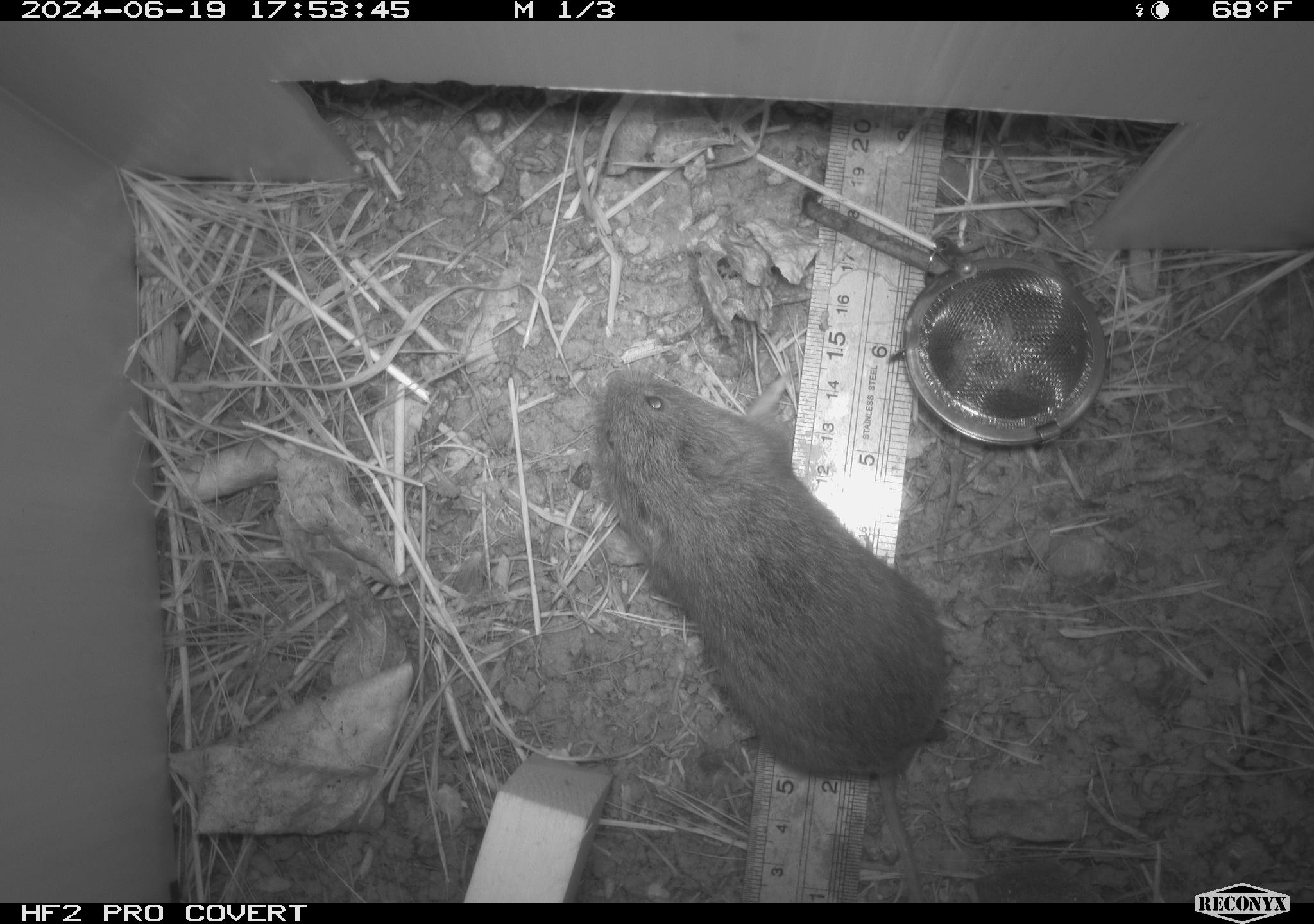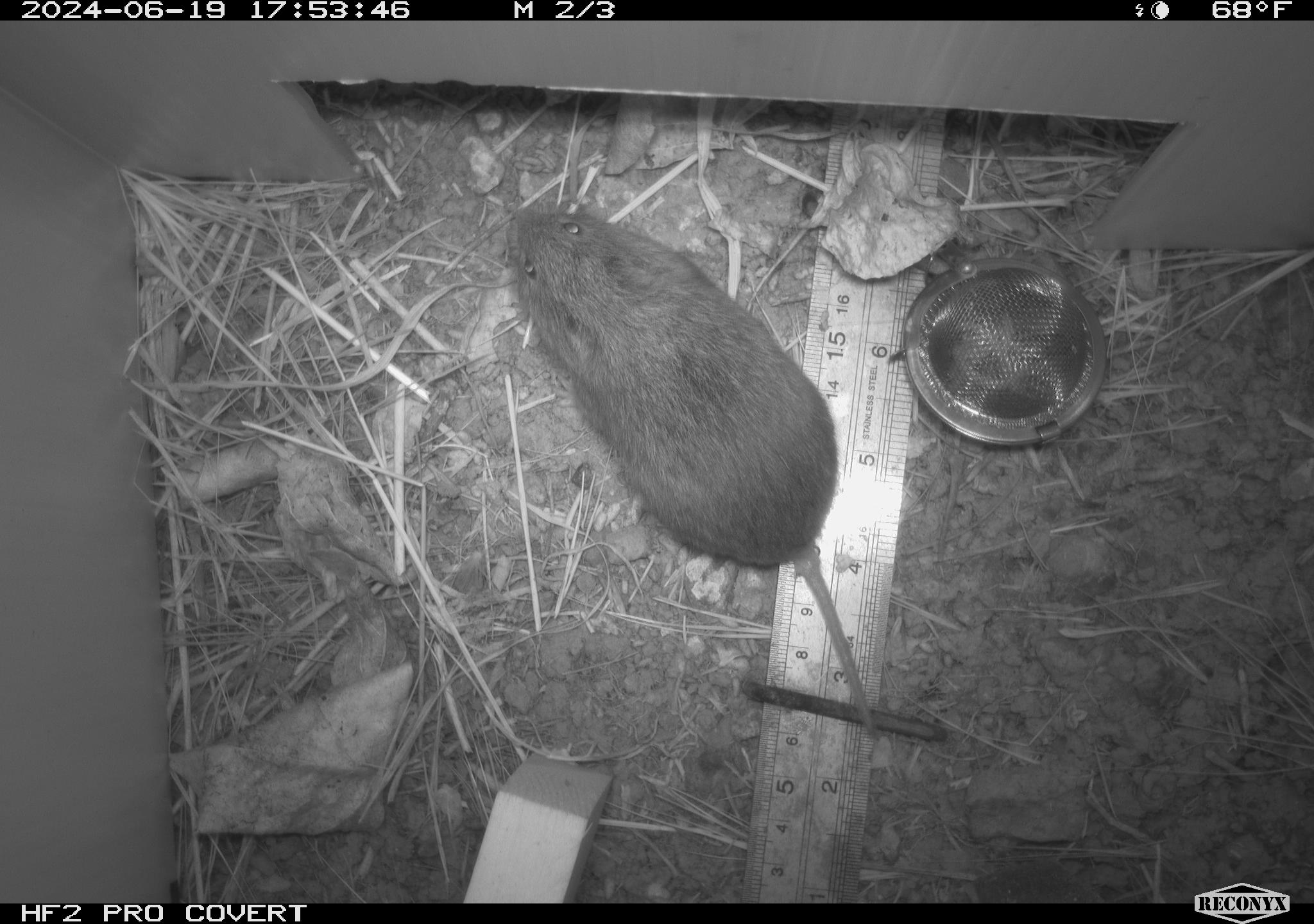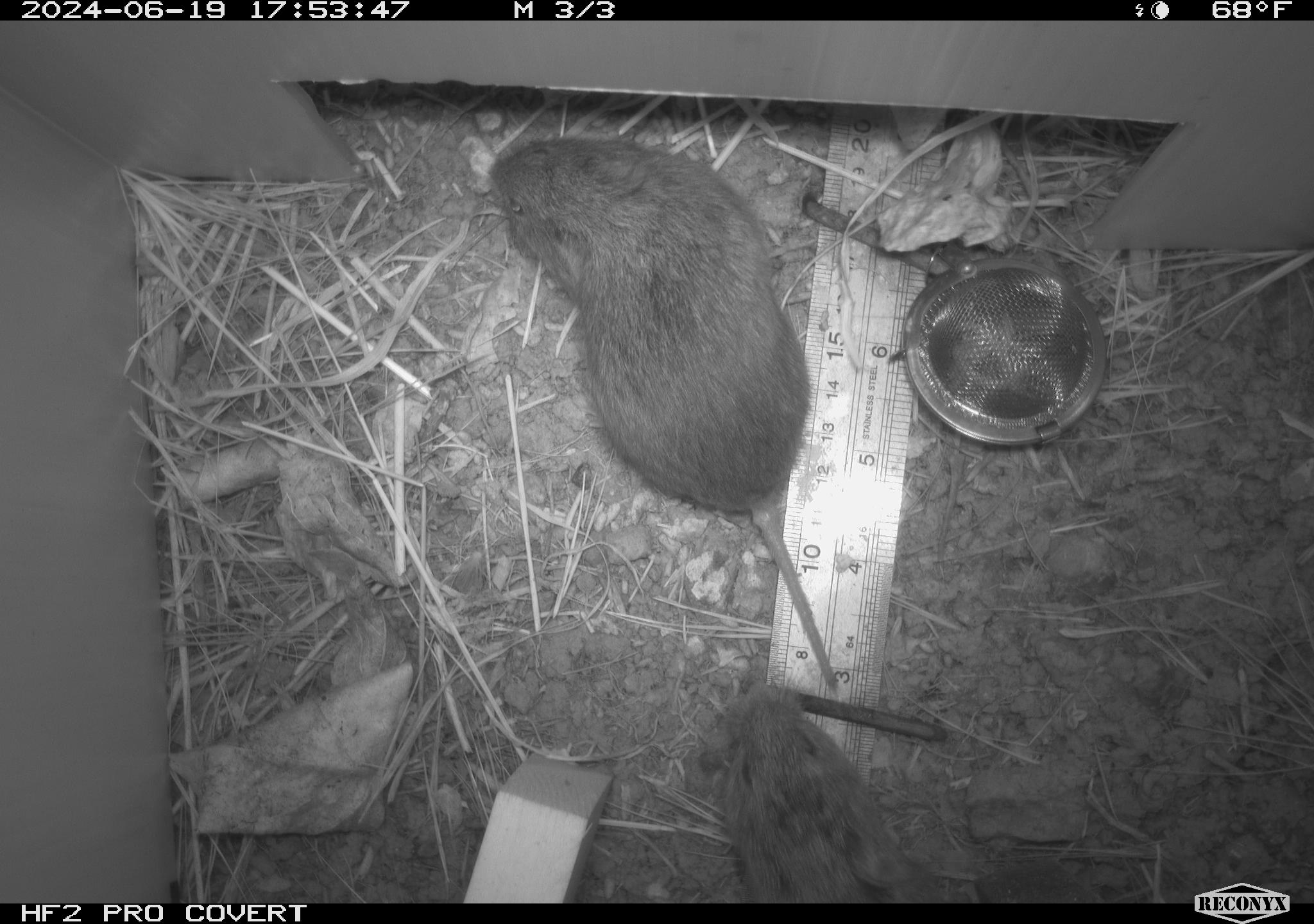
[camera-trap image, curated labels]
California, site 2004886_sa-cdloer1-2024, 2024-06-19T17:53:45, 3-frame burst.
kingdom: Animalia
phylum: Chordata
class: Mammalia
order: Rodentia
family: Cricetidae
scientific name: Arvicolinae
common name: voles, lemmings, and muskrats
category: arvicolinae subfamily